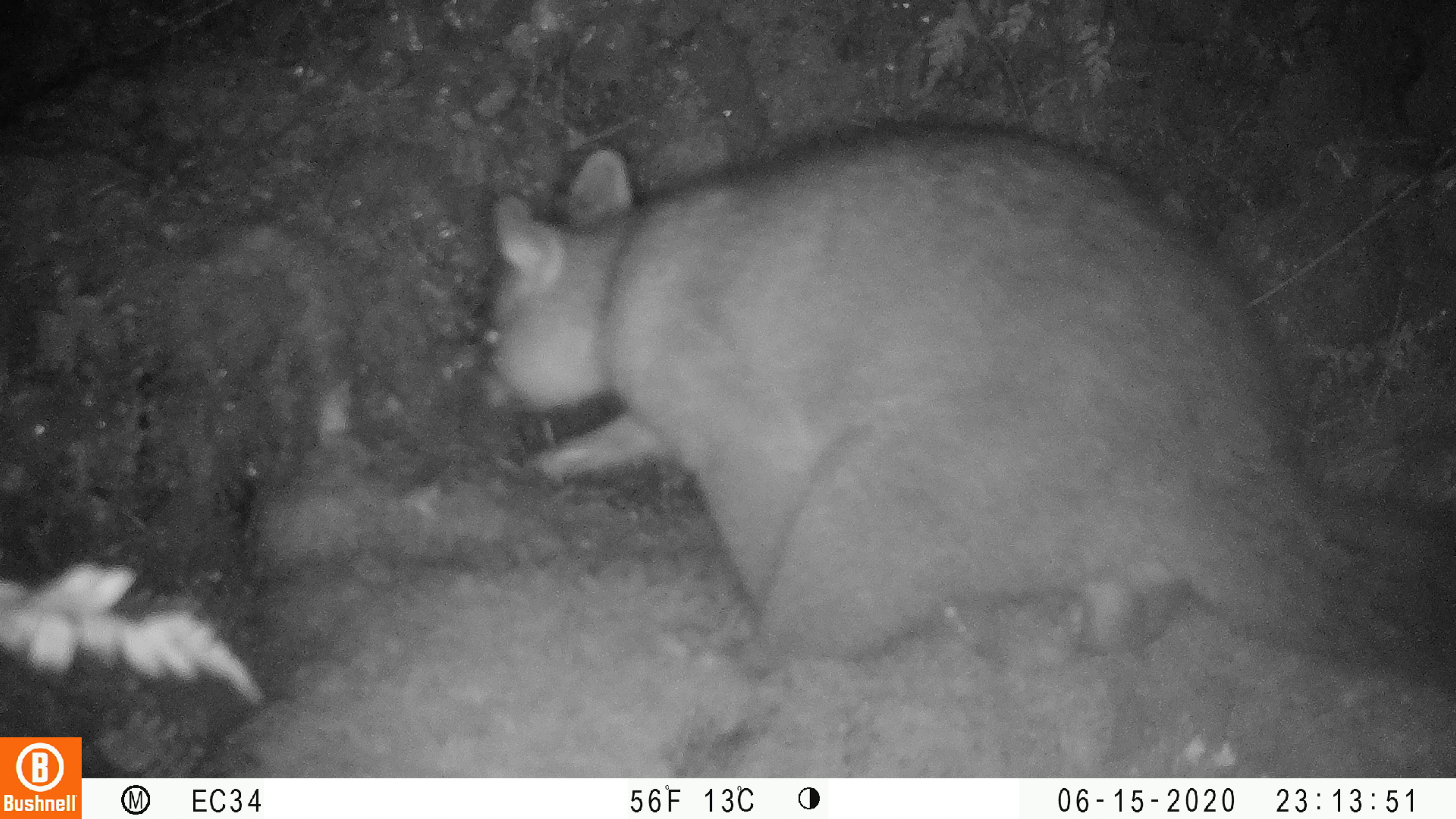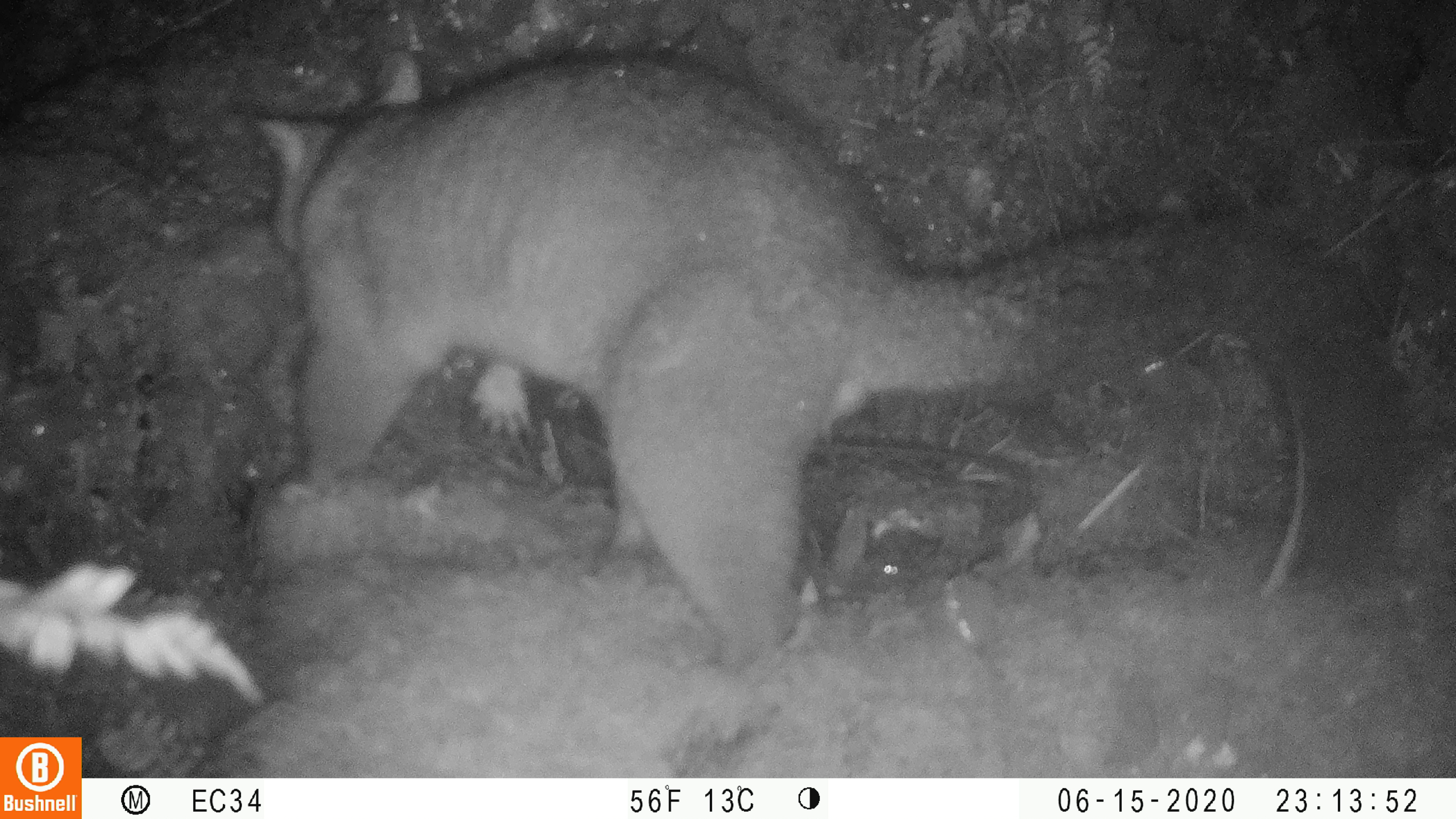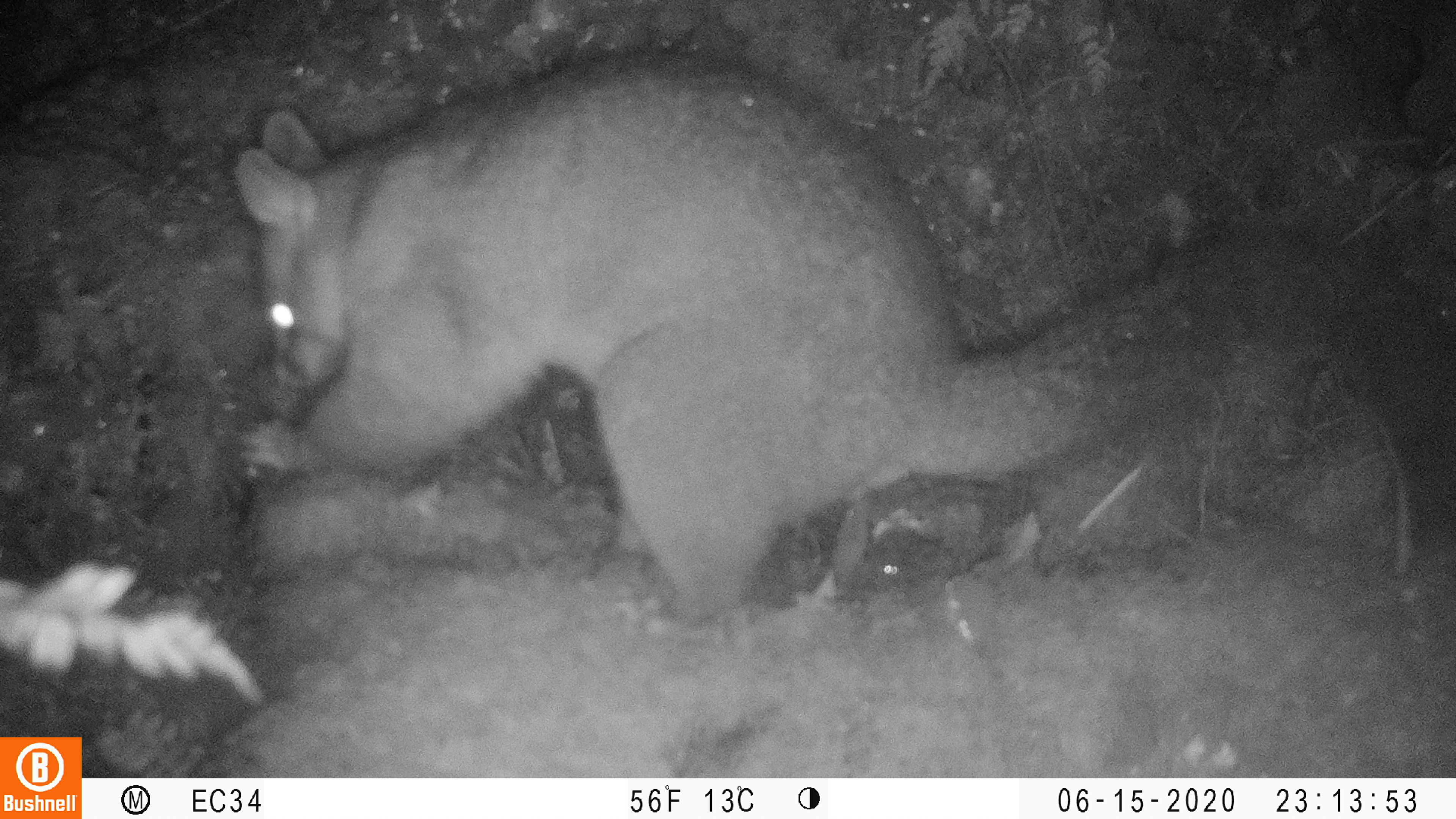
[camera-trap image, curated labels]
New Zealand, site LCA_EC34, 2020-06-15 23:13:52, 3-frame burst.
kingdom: Animalia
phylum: Chordata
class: Mammalia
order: Diprotodontia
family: Phalangeridae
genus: Trichosurus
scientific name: Trichosurus vulpecula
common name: common brushtail possum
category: possum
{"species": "possum (common brushtail possum) (Trichosurus vulpecula)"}